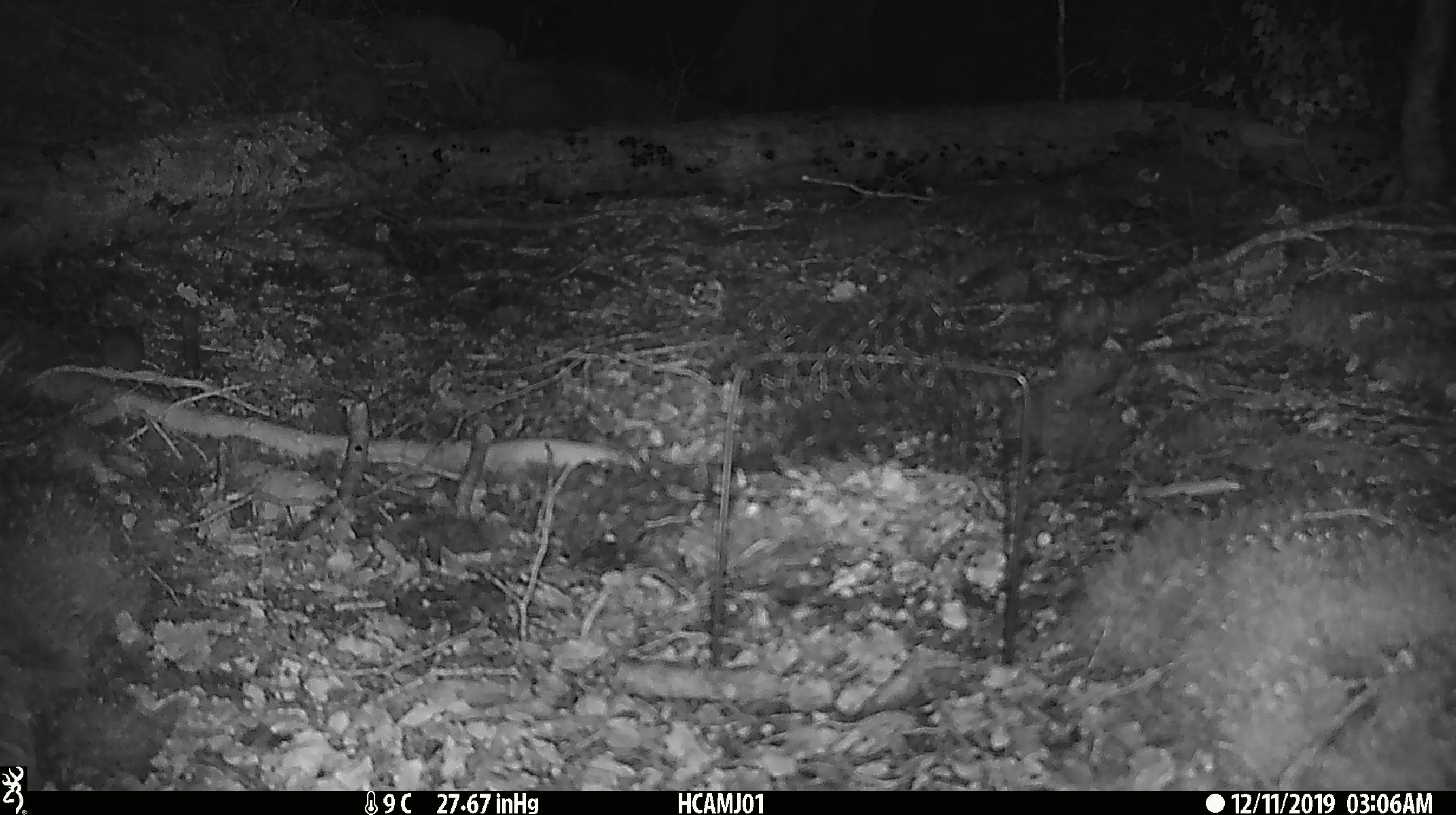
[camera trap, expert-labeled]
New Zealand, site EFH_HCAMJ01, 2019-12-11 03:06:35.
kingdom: Animalia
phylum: Chordata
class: Mammalia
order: Rodentia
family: Muridae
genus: Mus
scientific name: Mus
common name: mouse